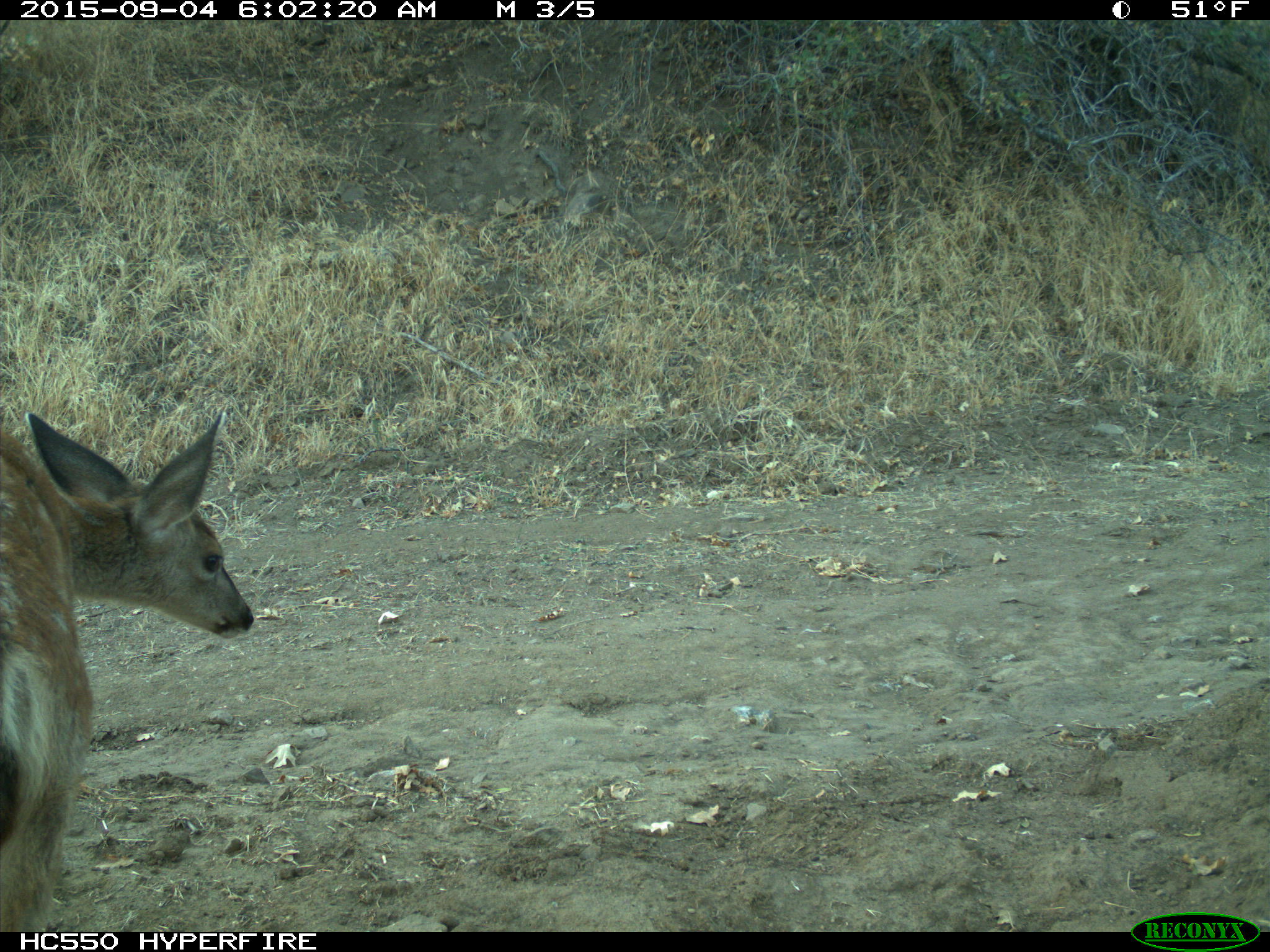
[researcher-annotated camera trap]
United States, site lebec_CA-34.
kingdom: Animalia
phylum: Chordata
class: Mammalia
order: Artiodactyla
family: Cervidae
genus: Odocoileus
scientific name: Odocoileus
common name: deer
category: unidentified deer